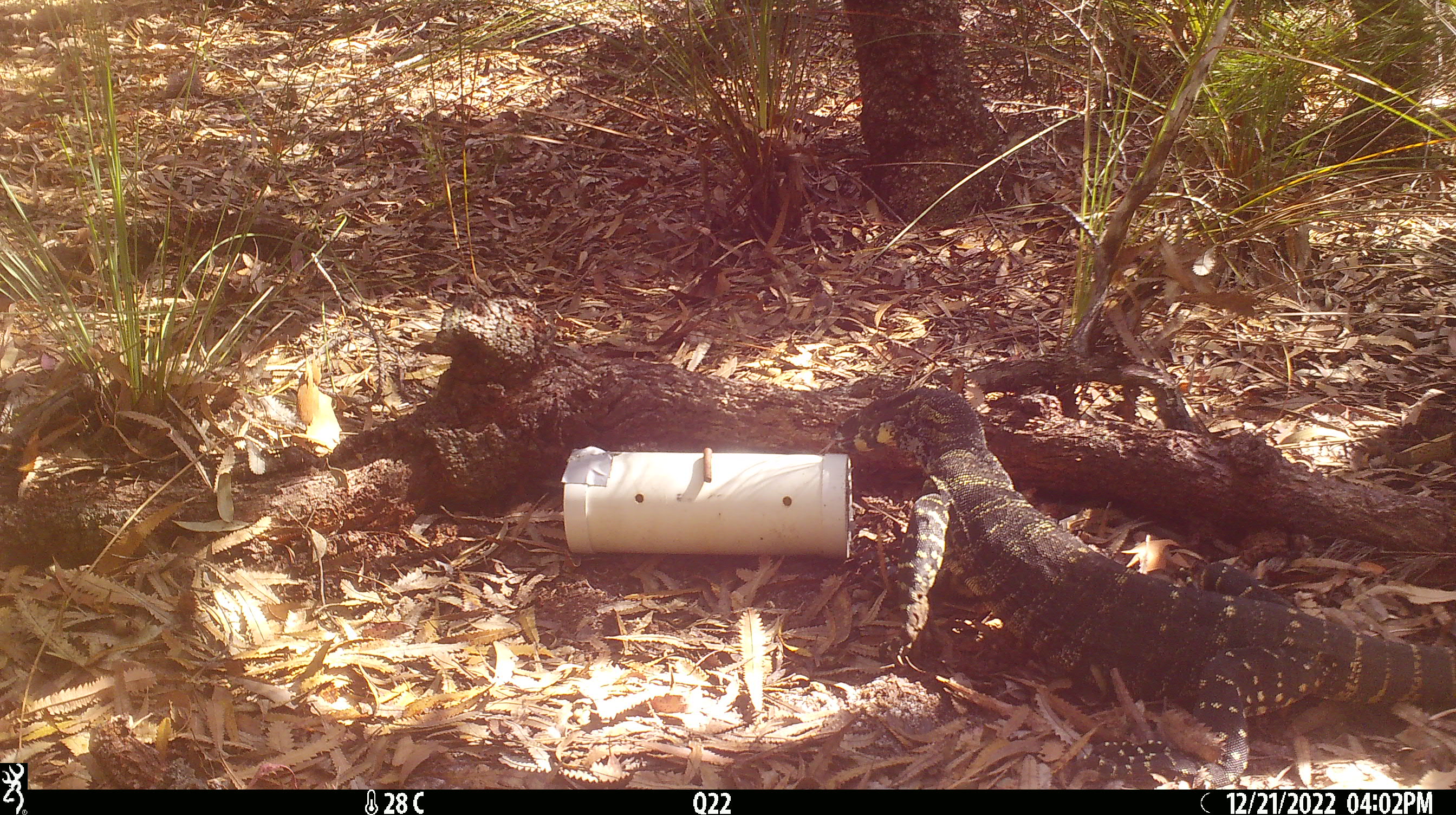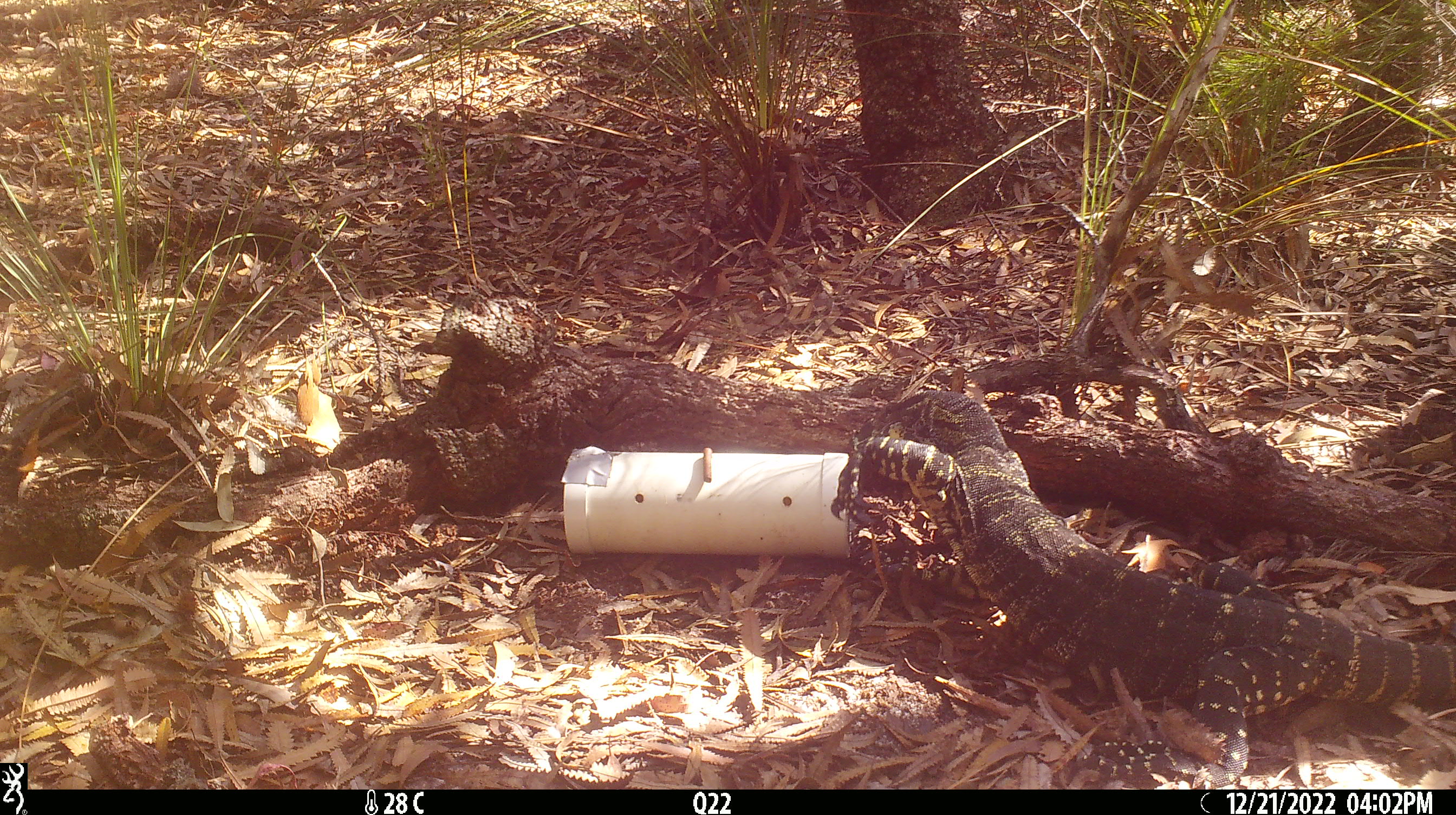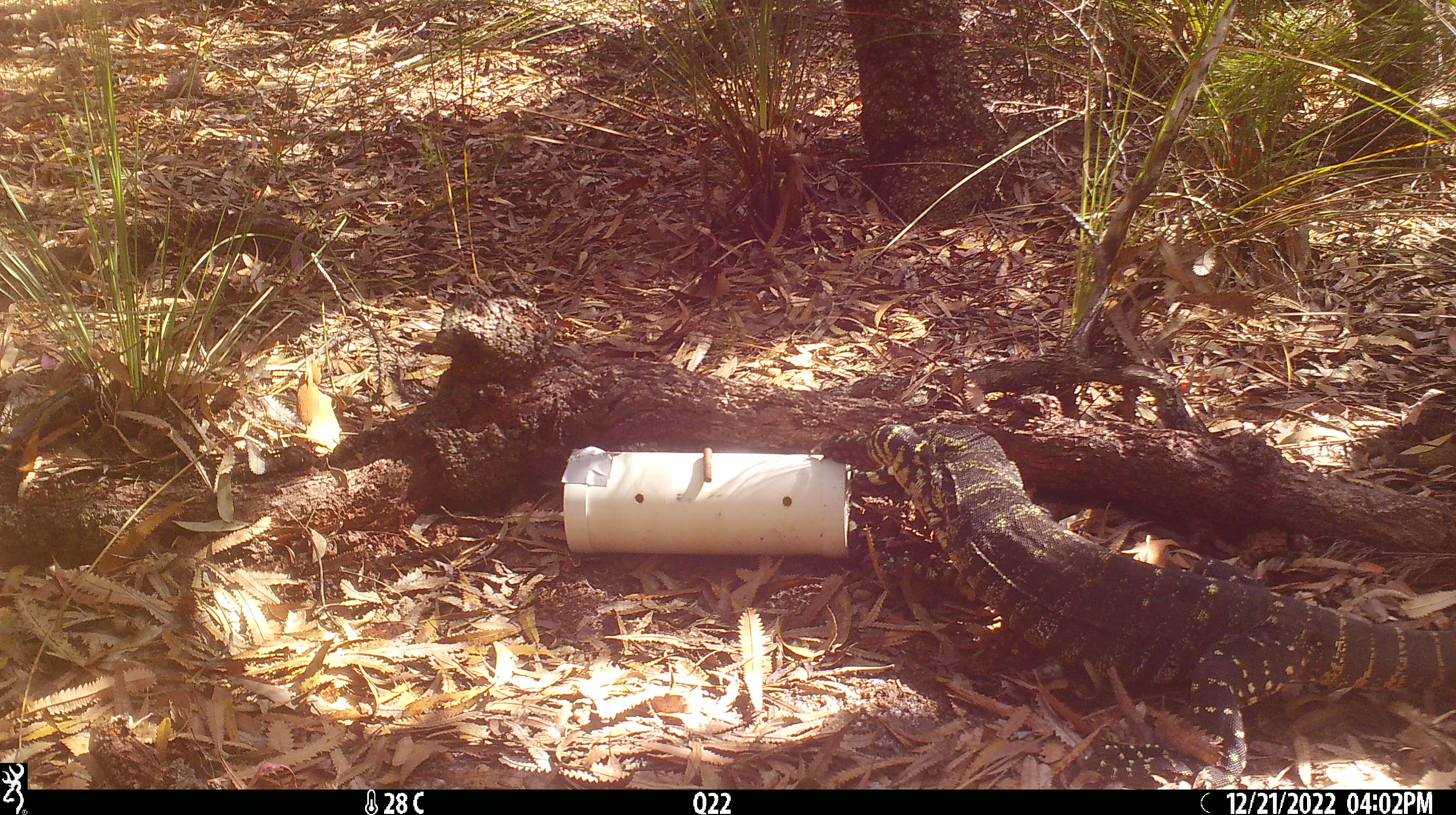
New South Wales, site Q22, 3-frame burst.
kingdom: Animalia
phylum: Chordata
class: Reptilia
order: Squamata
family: Varanidae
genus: Varanus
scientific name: Varanus varius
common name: lace monitor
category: goanna